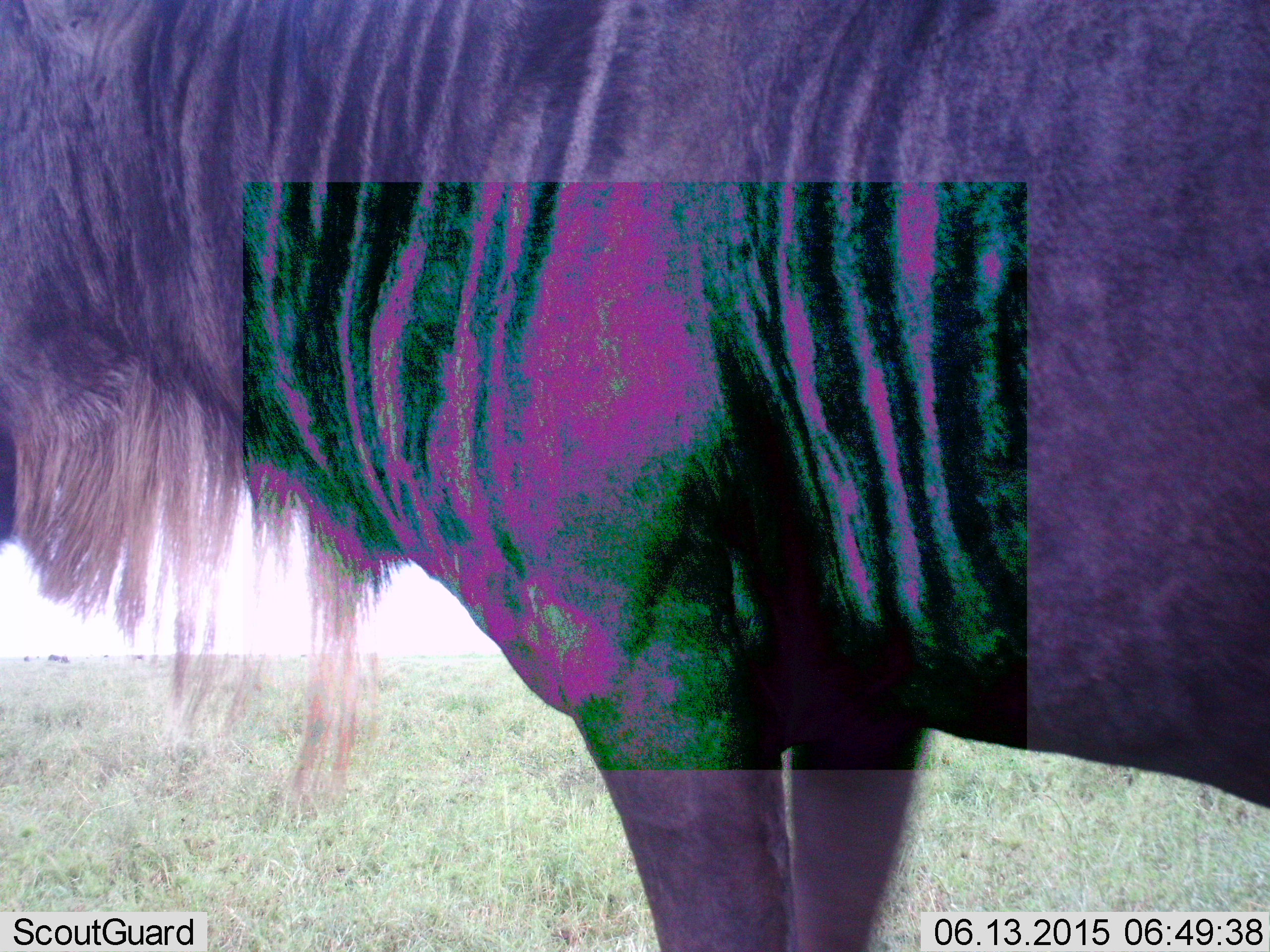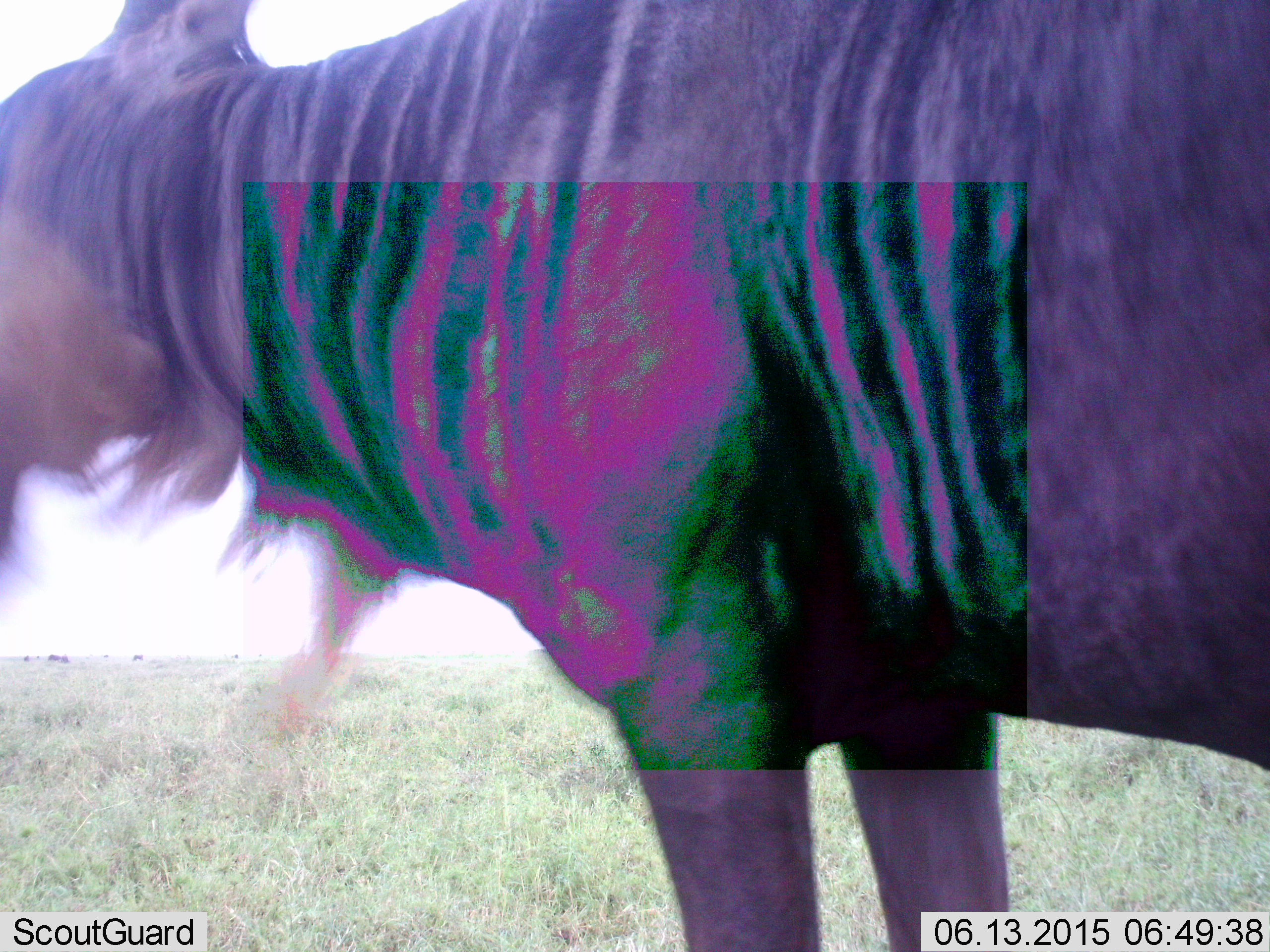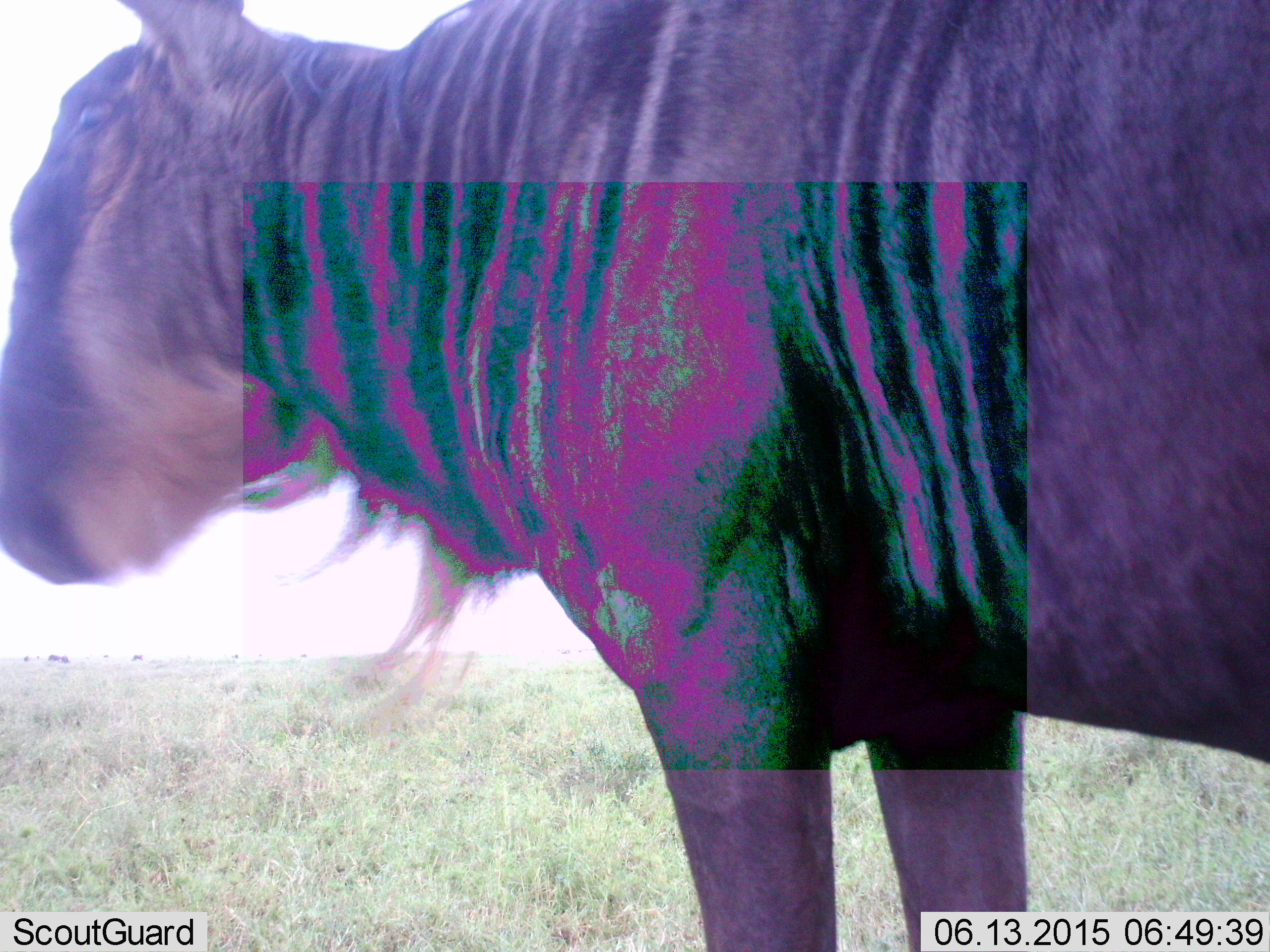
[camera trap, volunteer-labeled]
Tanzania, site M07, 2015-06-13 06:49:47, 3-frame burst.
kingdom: Animalia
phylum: Chordata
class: Mammalia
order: Artiodactyla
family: Bovidae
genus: Connochaetes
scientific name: Connochaetes taurinus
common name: blue wildebeest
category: wildebeest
Wildebeest (blue wildebeest) (Connochaetes taurinus), count 1. Behavior (volunteer vote fractions): standing 90%, resting 0%, moving 0%, interacting 10%. Young present (vote fraction): 0%. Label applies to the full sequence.